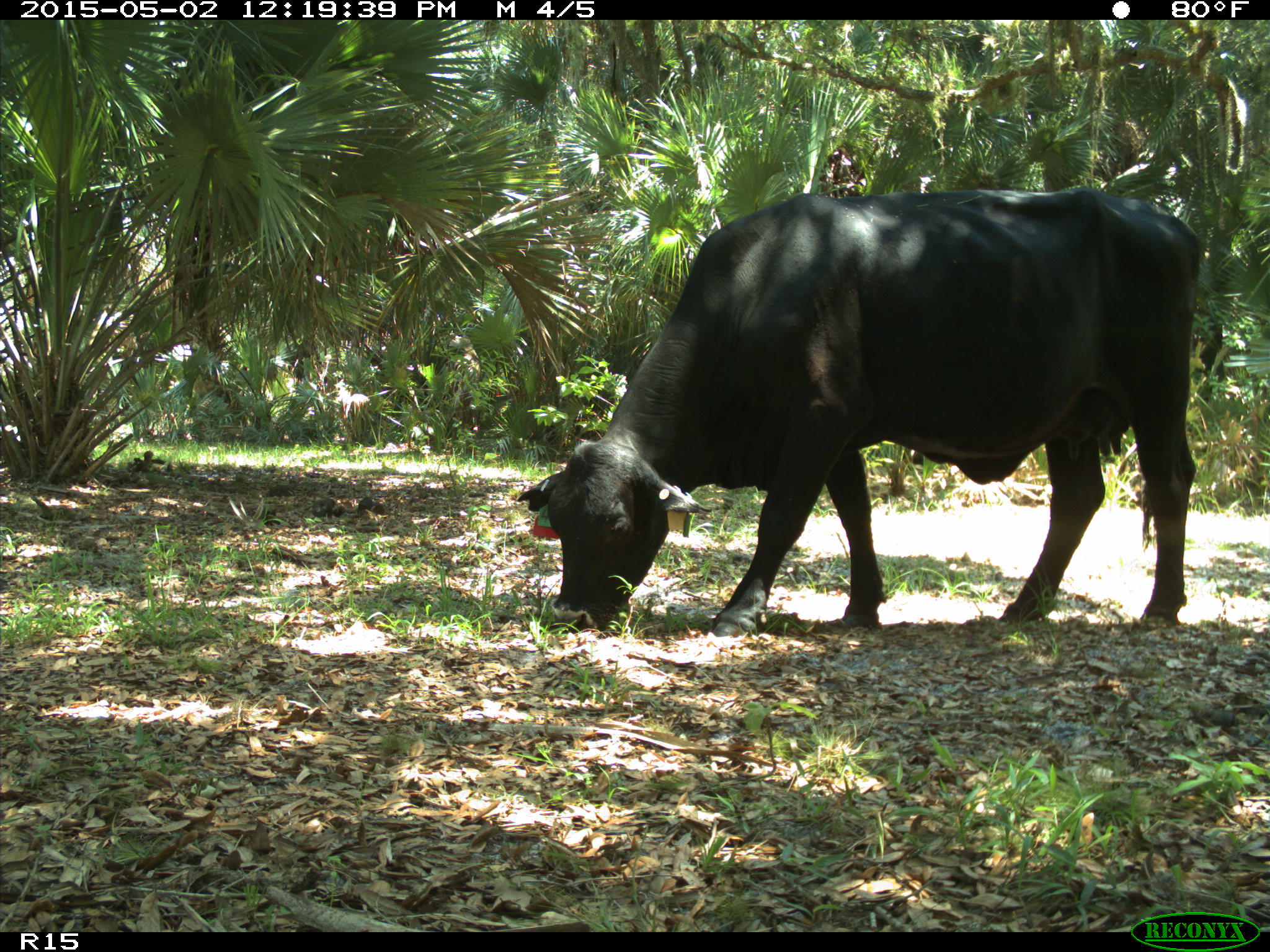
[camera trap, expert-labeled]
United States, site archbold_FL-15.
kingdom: Animalia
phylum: Chordata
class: Mammalia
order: Artiodactyla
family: Bovidae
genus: Bos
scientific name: Bos taurus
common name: domestic cow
Bos taurus (domestic cow).